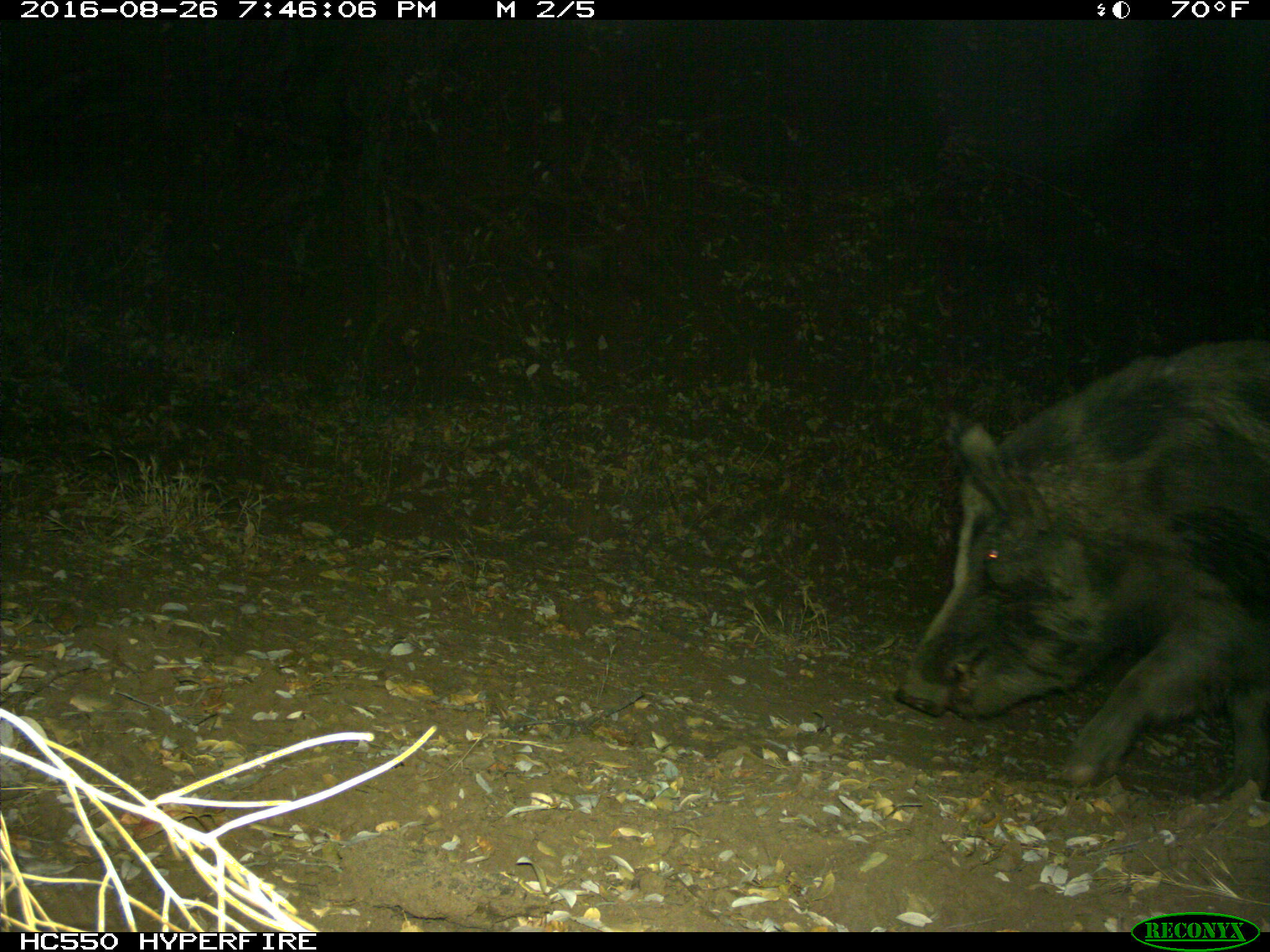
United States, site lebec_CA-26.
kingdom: Animalia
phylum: Chordata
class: Mammalia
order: Artiodactyla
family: Suidae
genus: Sus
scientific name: Sus scrofa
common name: wild boar